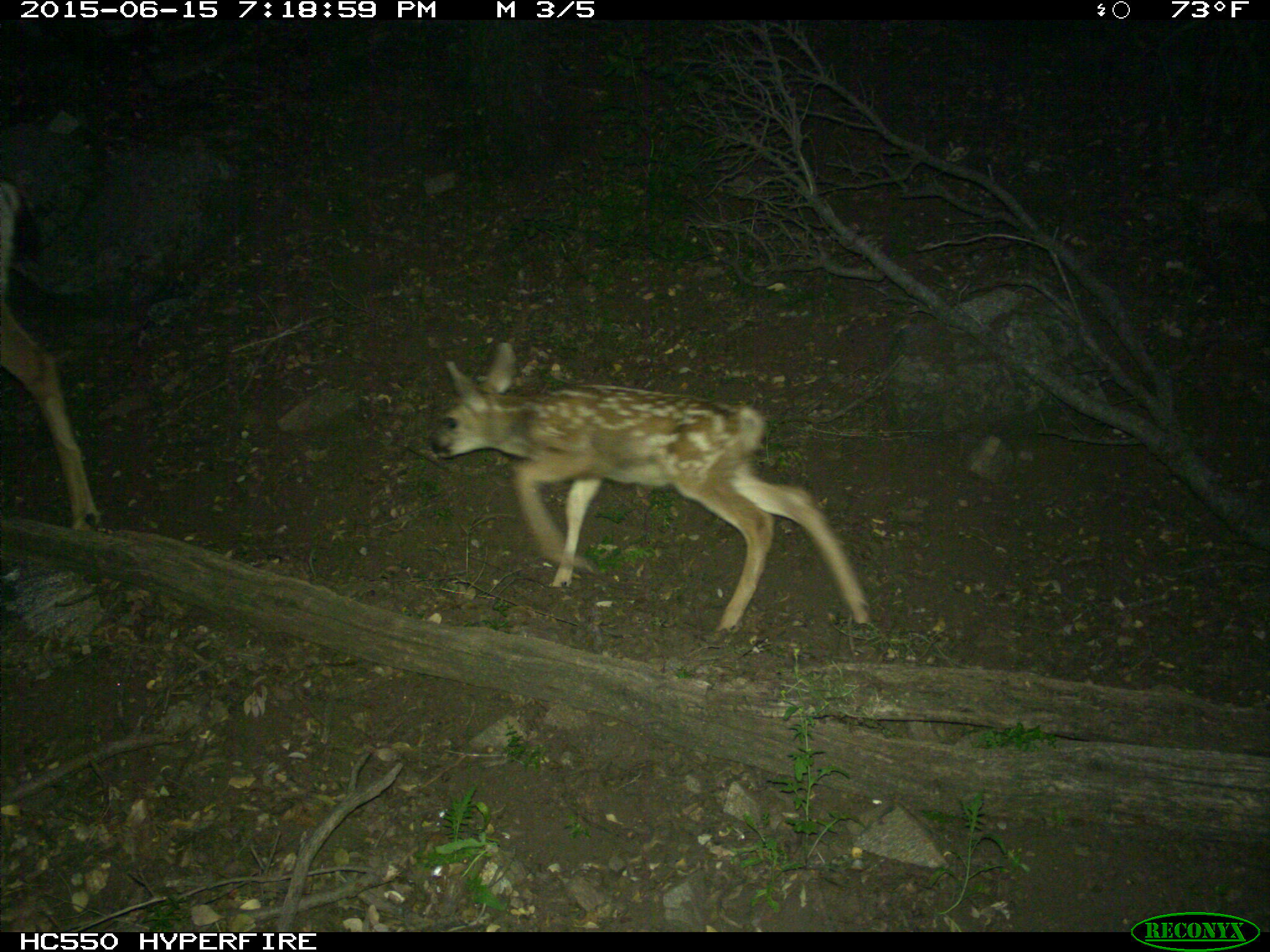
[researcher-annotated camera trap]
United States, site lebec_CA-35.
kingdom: Animalia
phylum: Chordata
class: Mammalia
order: Artiodactyla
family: Cervidae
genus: Odocoileus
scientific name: Odocoileus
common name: deer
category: unidentified deer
Unidentified deer (deer) (Odocoileus).